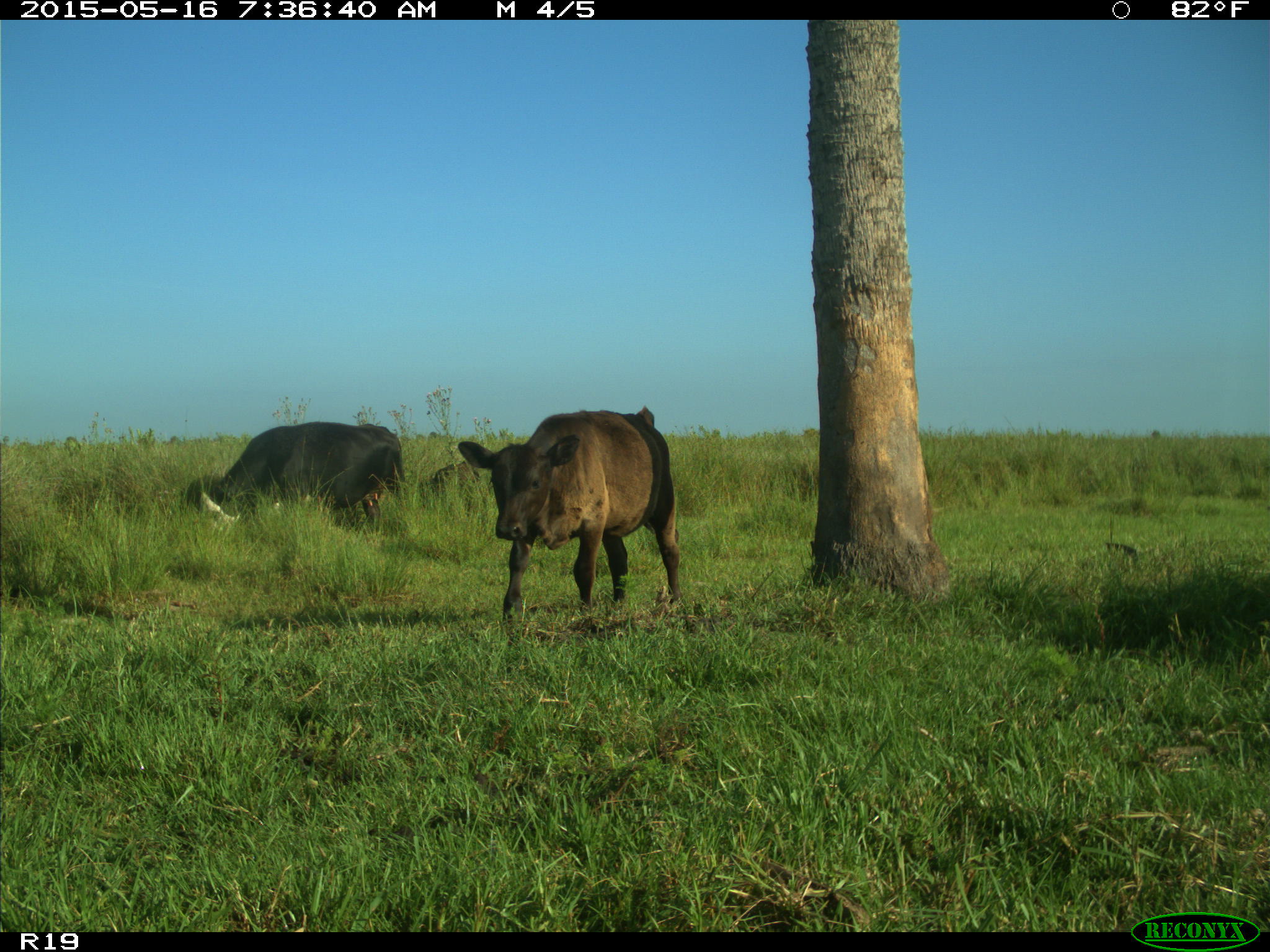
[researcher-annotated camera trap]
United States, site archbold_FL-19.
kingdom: Animalia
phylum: Chordata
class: Mammalia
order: Artiodactyla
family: Bovidae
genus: Bos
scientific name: Bos taurus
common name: domestic cow